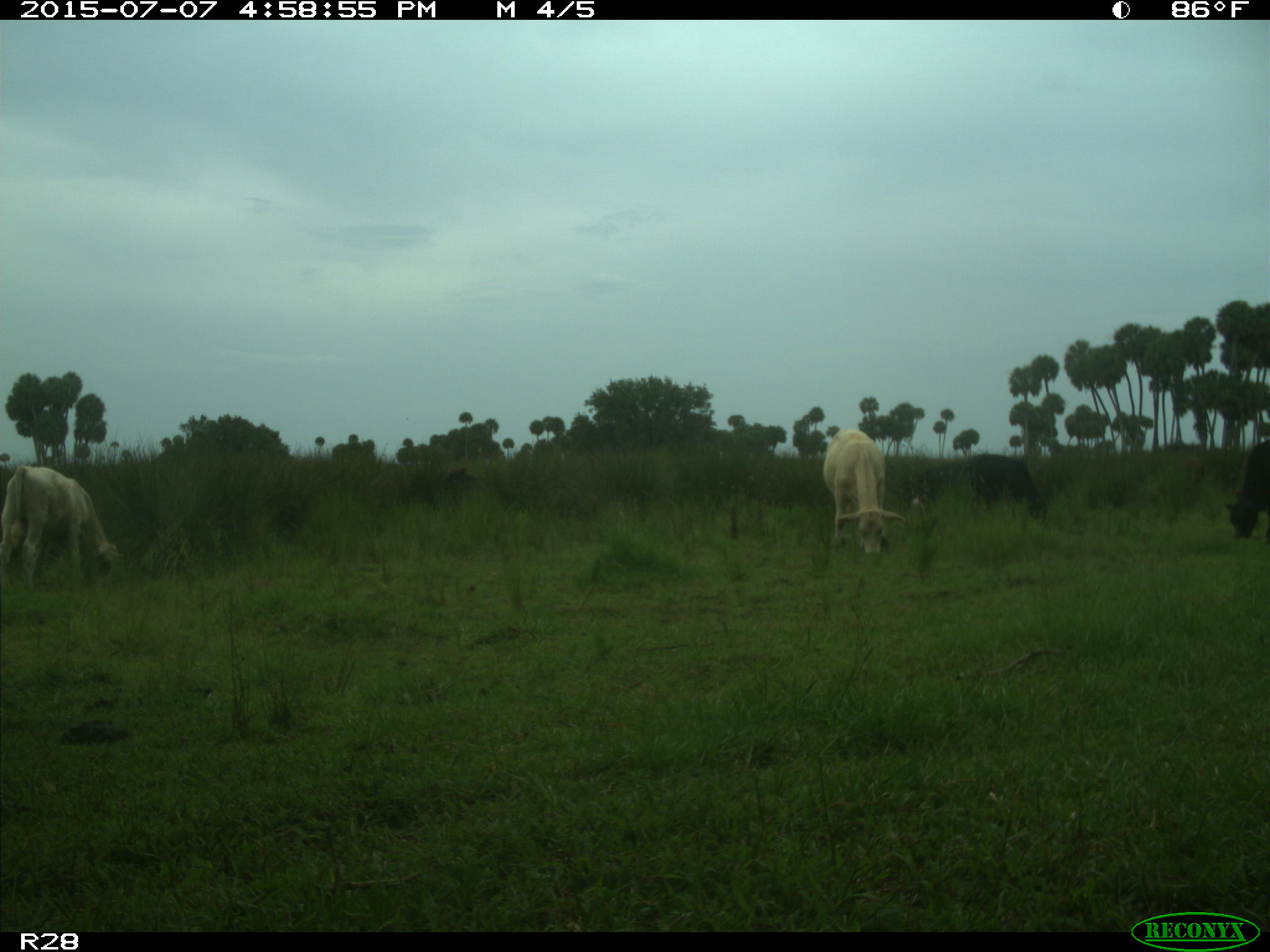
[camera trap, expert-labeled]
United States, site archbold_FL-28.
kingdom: Animalia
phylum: Chordata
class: Mammalia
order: Artiodactyla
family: Bovidae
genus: Bos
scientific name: Bos taurus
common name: domestic cow